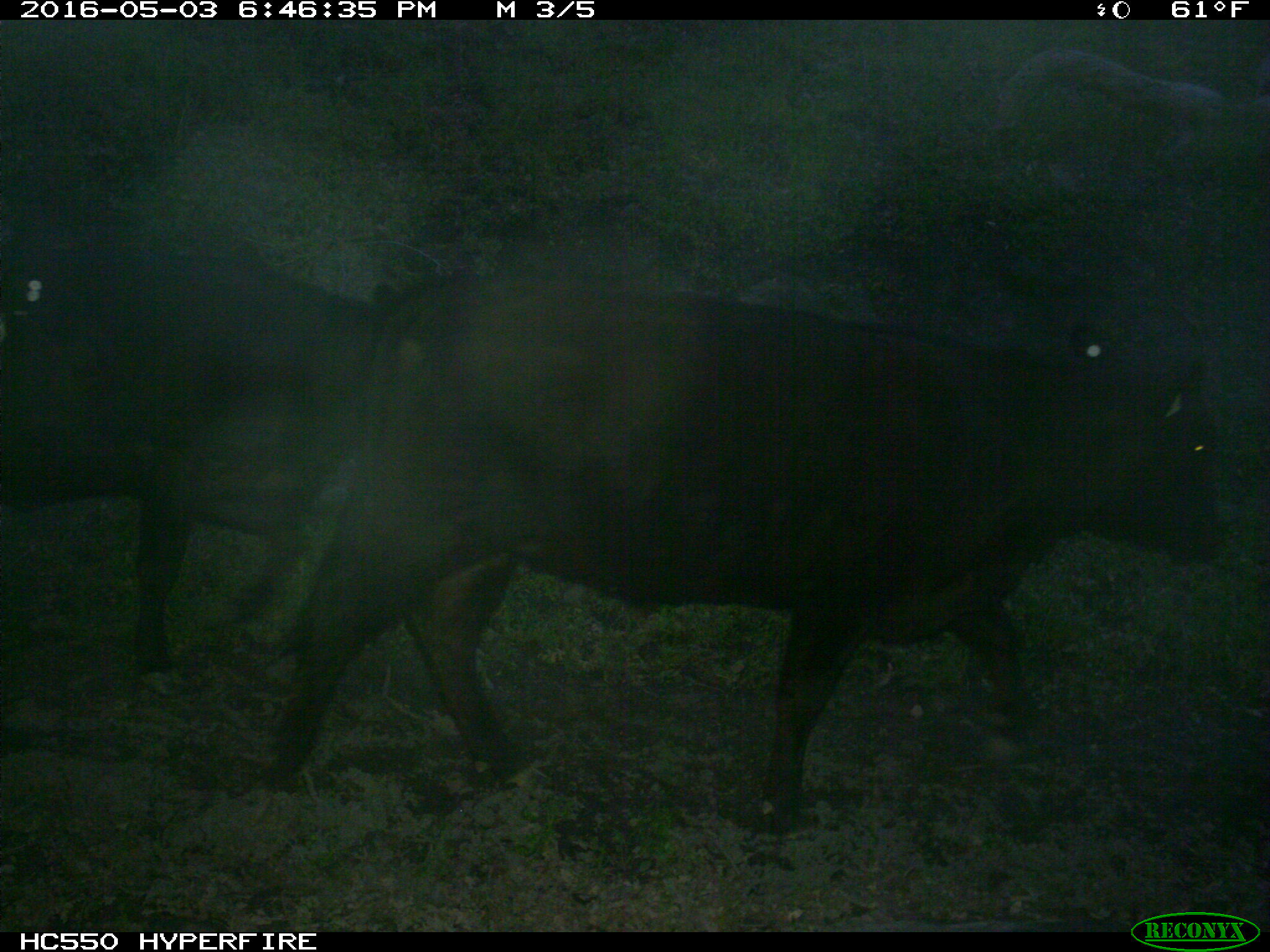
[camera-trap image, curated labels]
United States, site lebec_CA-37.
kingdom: Animalia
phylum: Chordata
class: Mammalia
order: Artiodactyla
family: Bovidae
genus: Bos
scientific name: Bos taurus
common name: domestic cow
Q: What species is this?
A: Bos taurus (domestic cow).